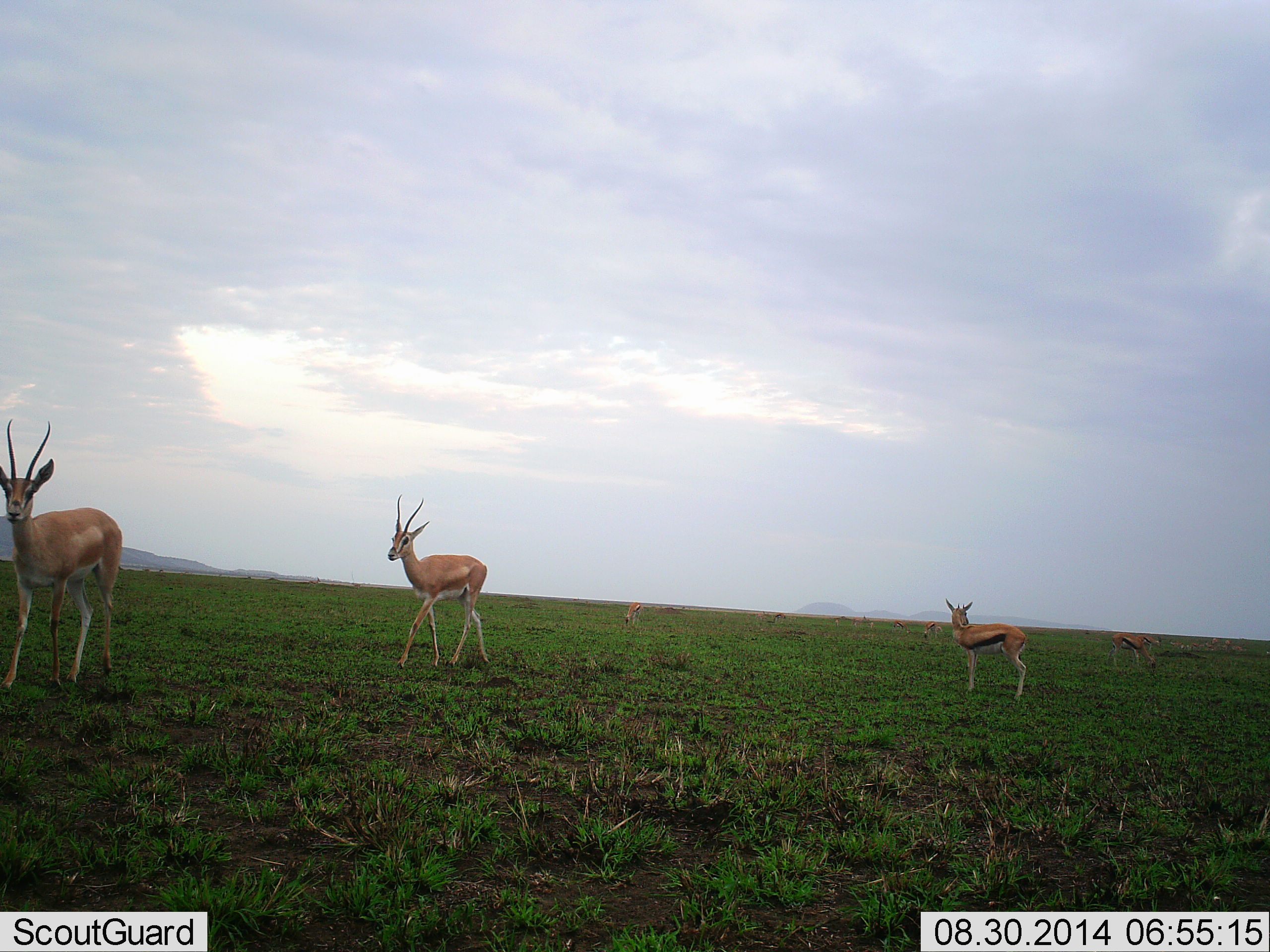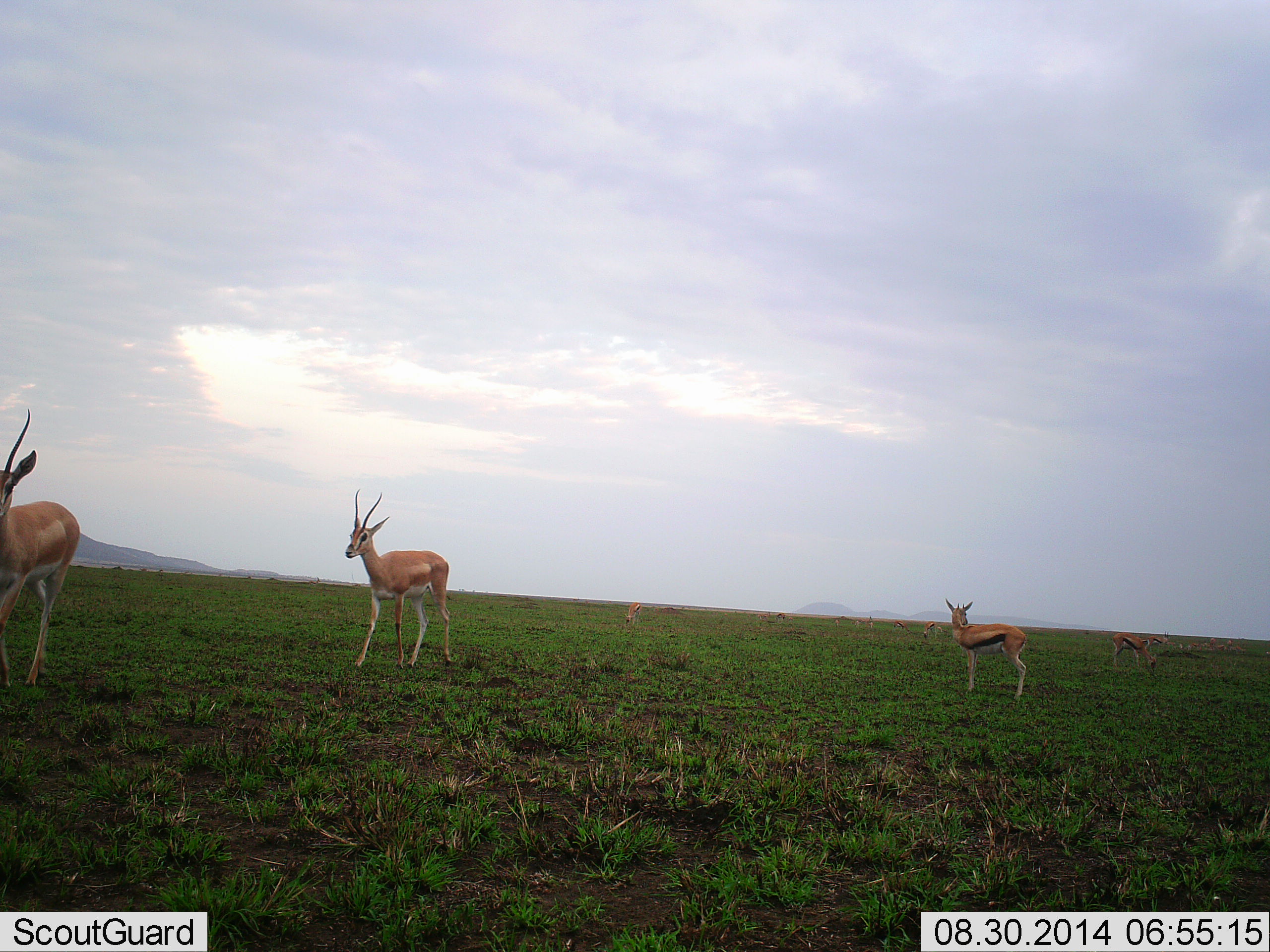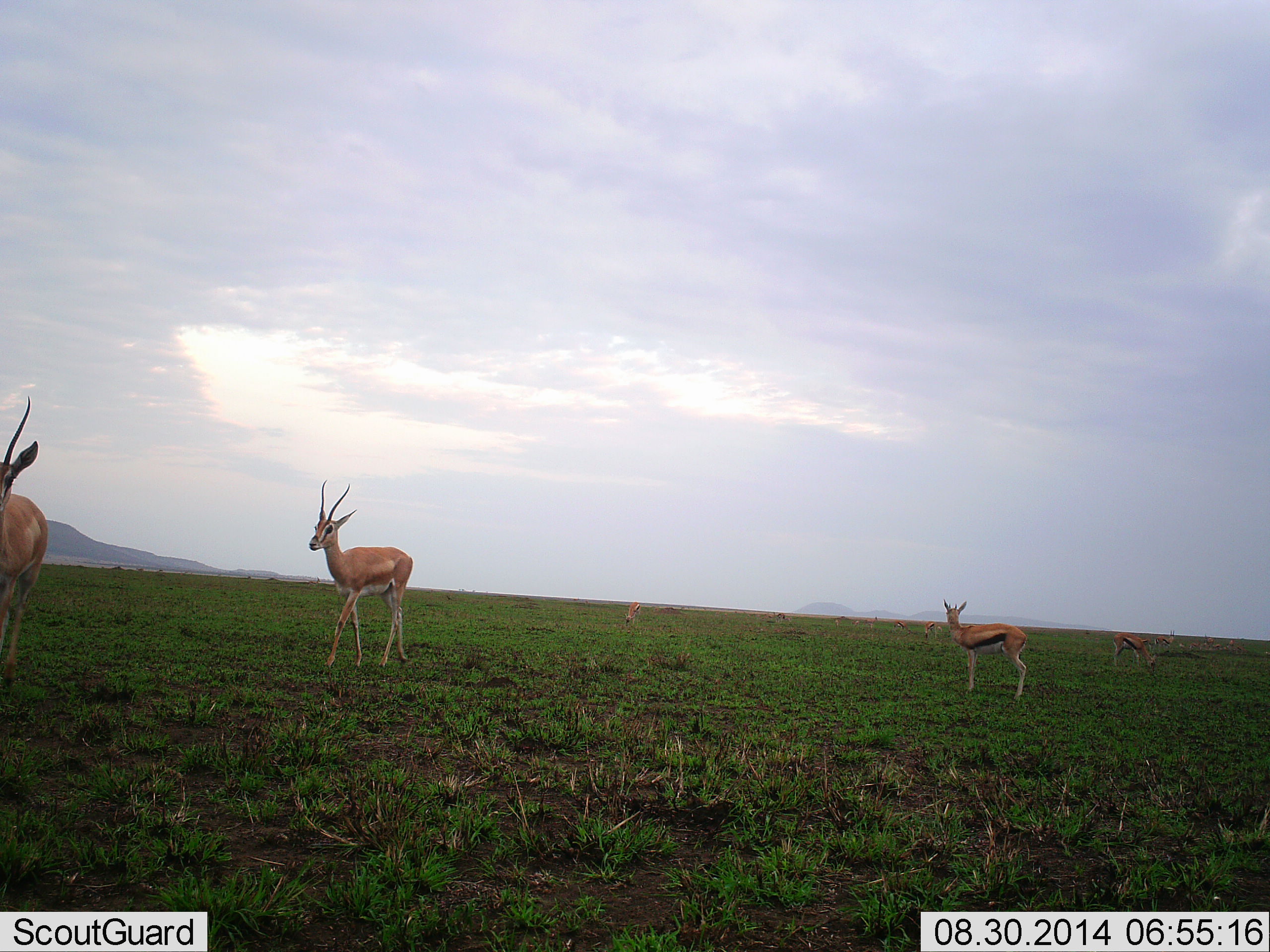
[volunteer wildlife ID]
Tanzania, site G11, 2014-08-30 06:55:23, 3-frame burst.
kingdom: Animalia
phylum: Chordata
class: Mammalia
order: Artiodactyla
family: Bovidae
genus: Nanger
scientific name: Nanger granti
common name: grant's gazelle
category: gazellegrants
Gazellegrants (grant's gazelle) (Nanger granti), count 2. Behavior (volunteer vote fractions): standing 8%, resting 0%, moving 92%, interacting 0%. Young present (vote fraction): 8%. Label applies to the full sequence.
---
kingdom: Animalia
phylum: Chordata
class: Mammalia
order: Artiodactyla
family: Bovidae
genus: Eudorcas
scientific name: Eudorcas thomsonii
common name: thomson's gazelle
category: gazellethomsons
Gazellethomsons (thomson's gazelle) (Eudorcas thomsonii), count 3. Behavior (volunteer vote fractions): standing 86%, resting 0%, moving 36%, interacting 7%. Young present (vote fraction): 14%. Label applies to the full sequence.